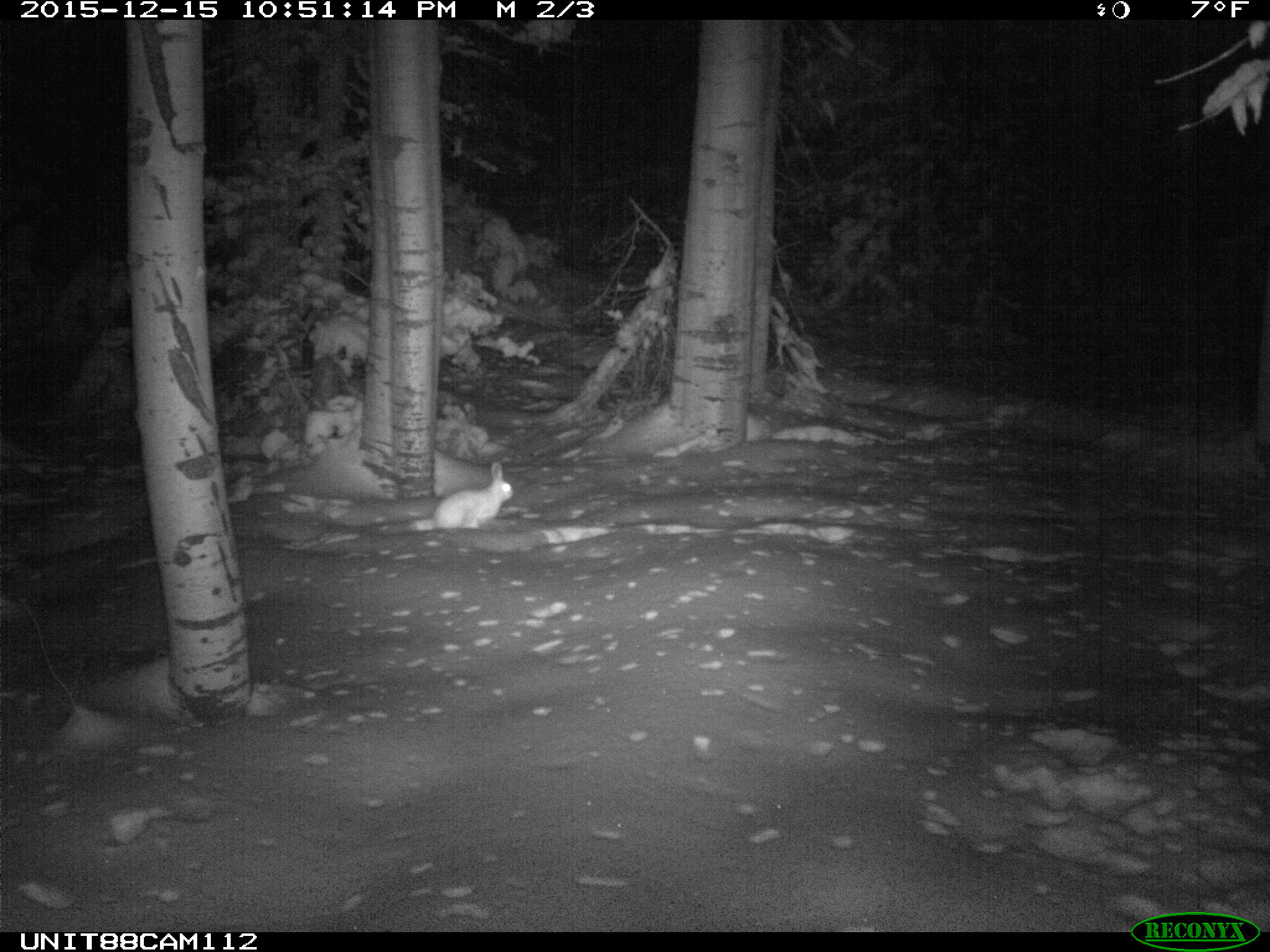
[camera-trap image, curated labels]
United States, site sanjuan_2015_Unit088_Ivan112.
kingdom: Animalia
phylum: Chordata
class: Mammalia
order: Lagomorpha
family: Leporidae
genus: Lepus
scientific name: Lepus americanus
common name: snowshoe hare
Lepus americanus (snowshoe hare).